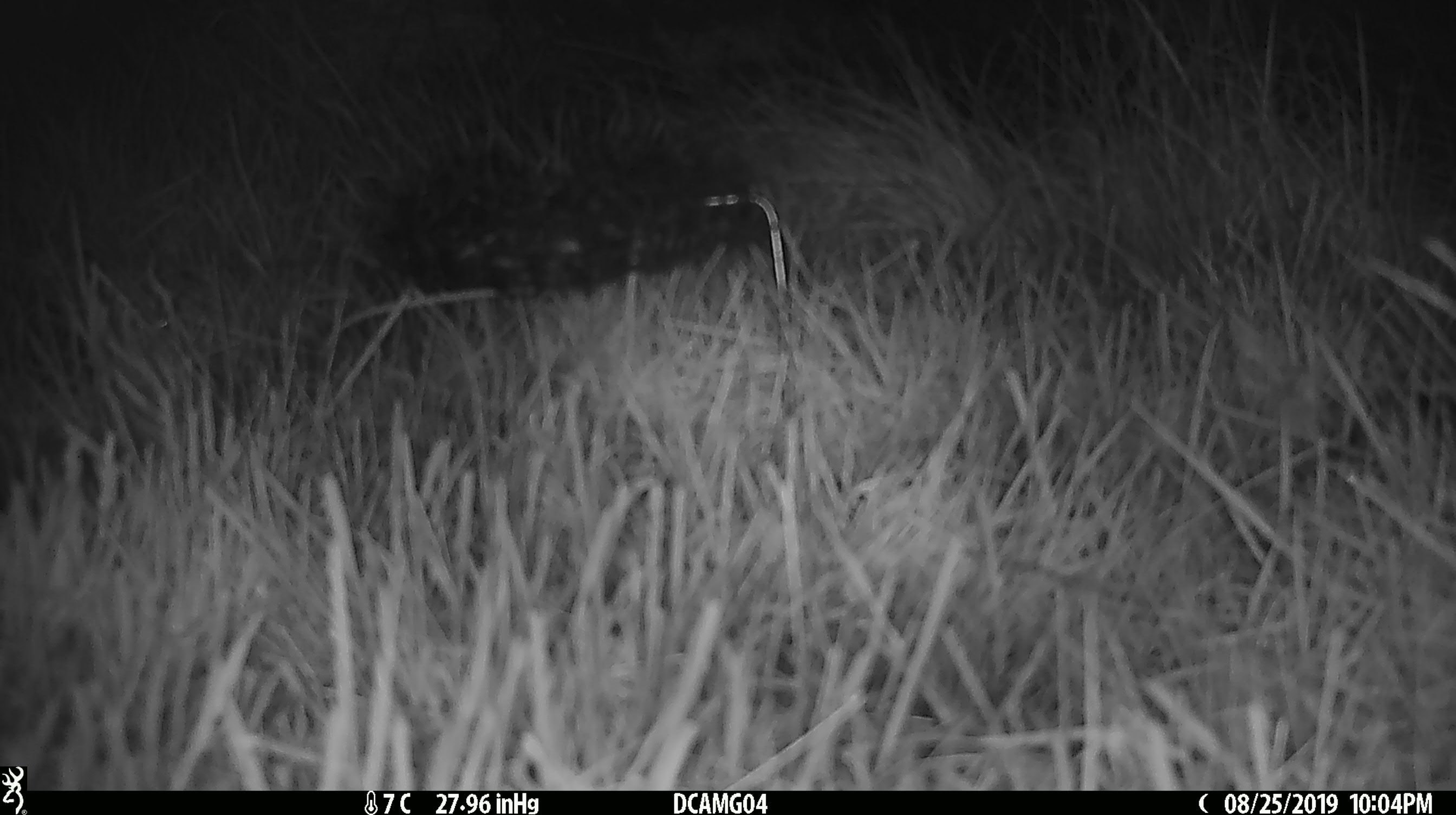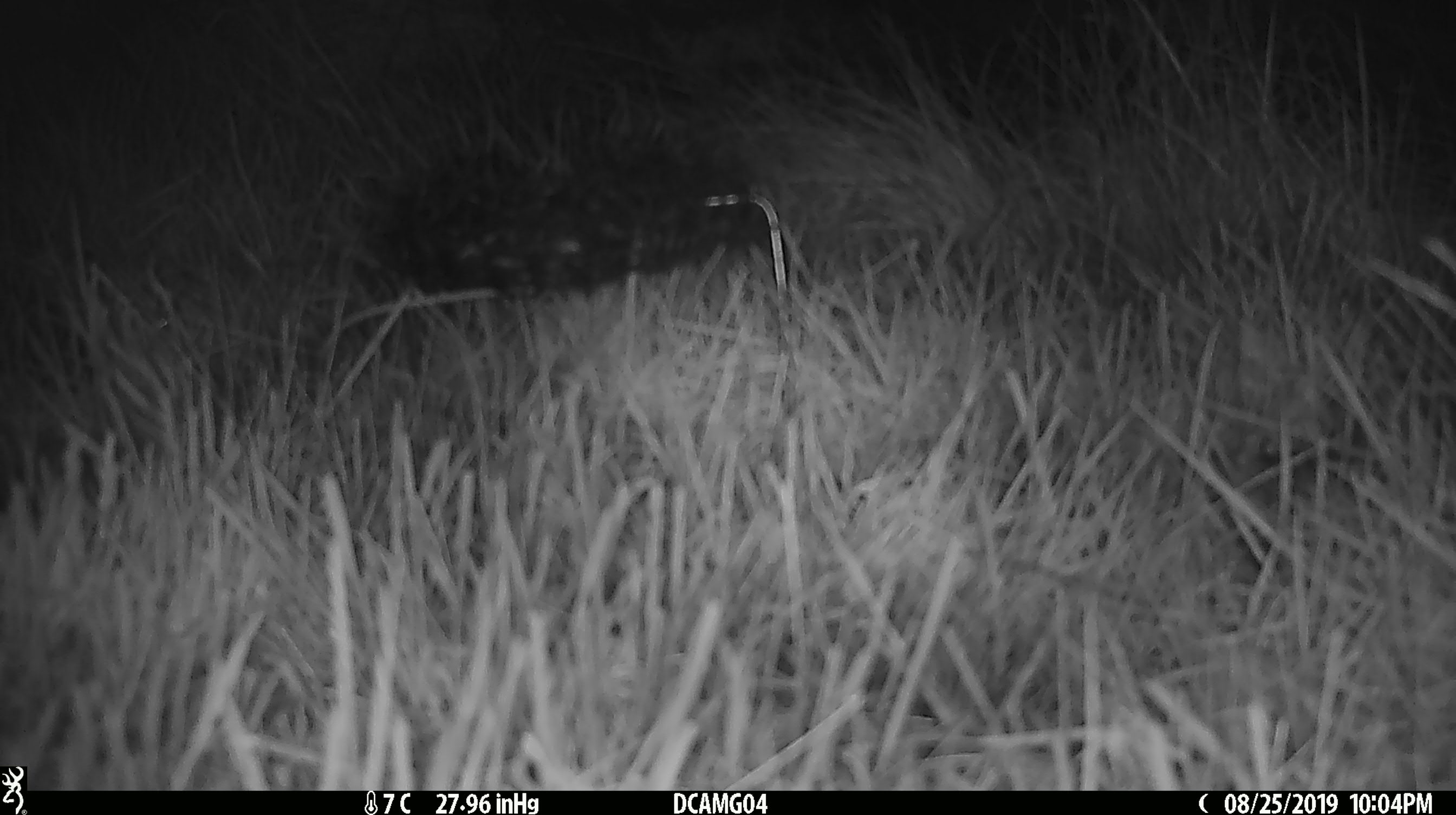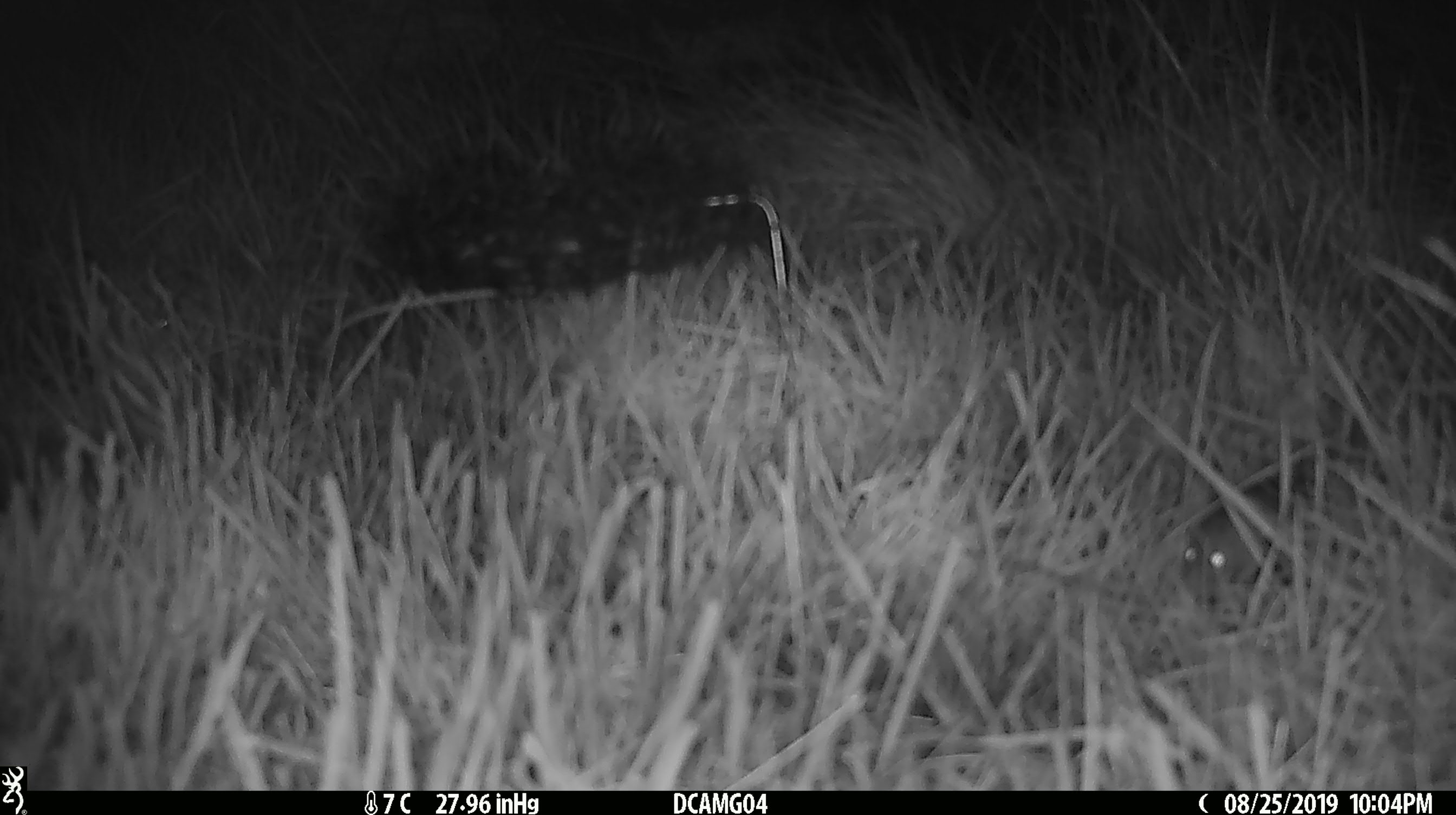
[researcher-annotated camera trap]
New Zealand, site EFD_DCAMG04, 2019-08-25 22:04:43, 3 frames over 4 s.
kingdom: Animalia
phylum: Chordata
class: Mammalia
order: Rodentia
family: Muridae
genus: Mus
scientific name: Mus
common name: mouse